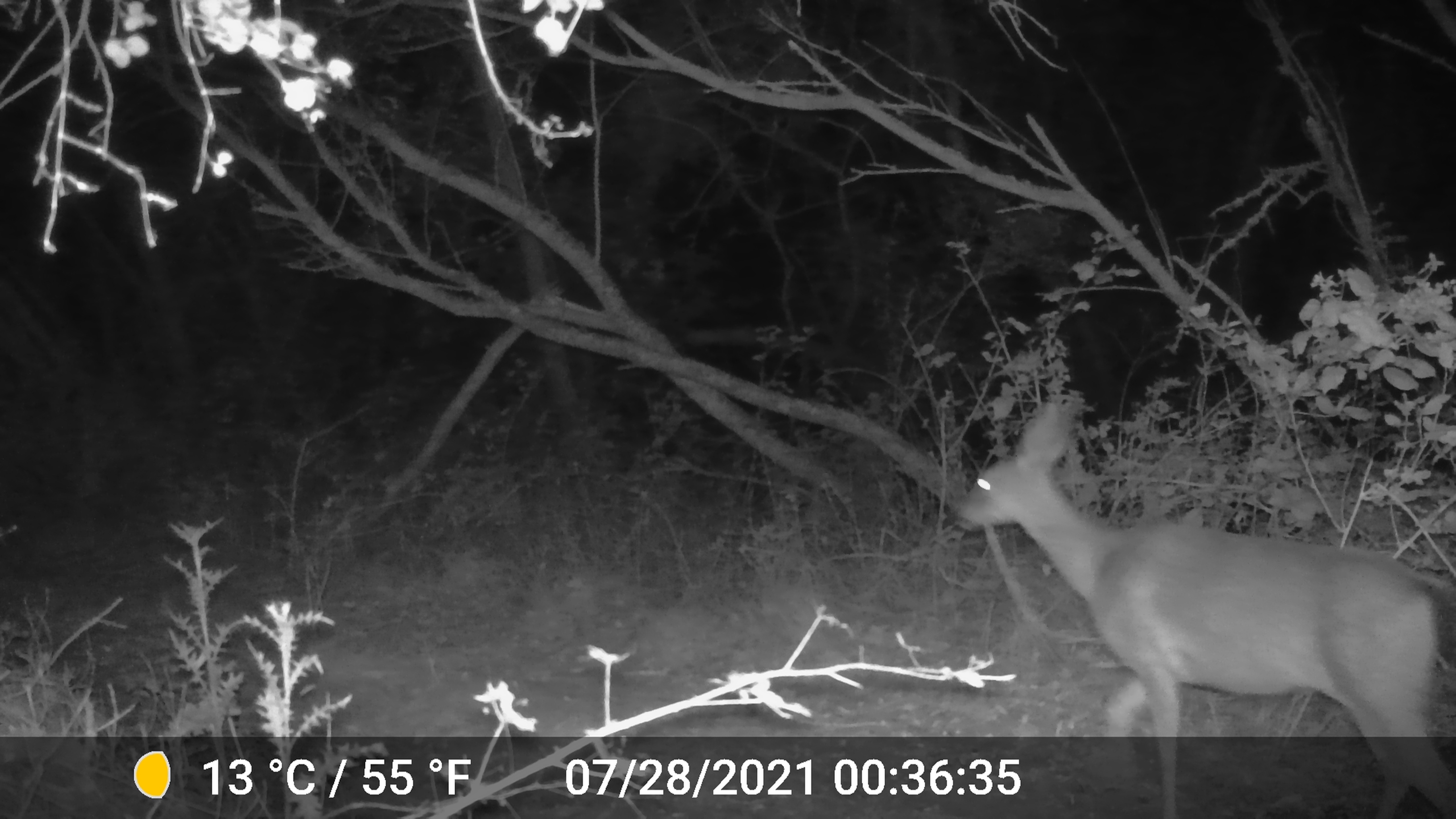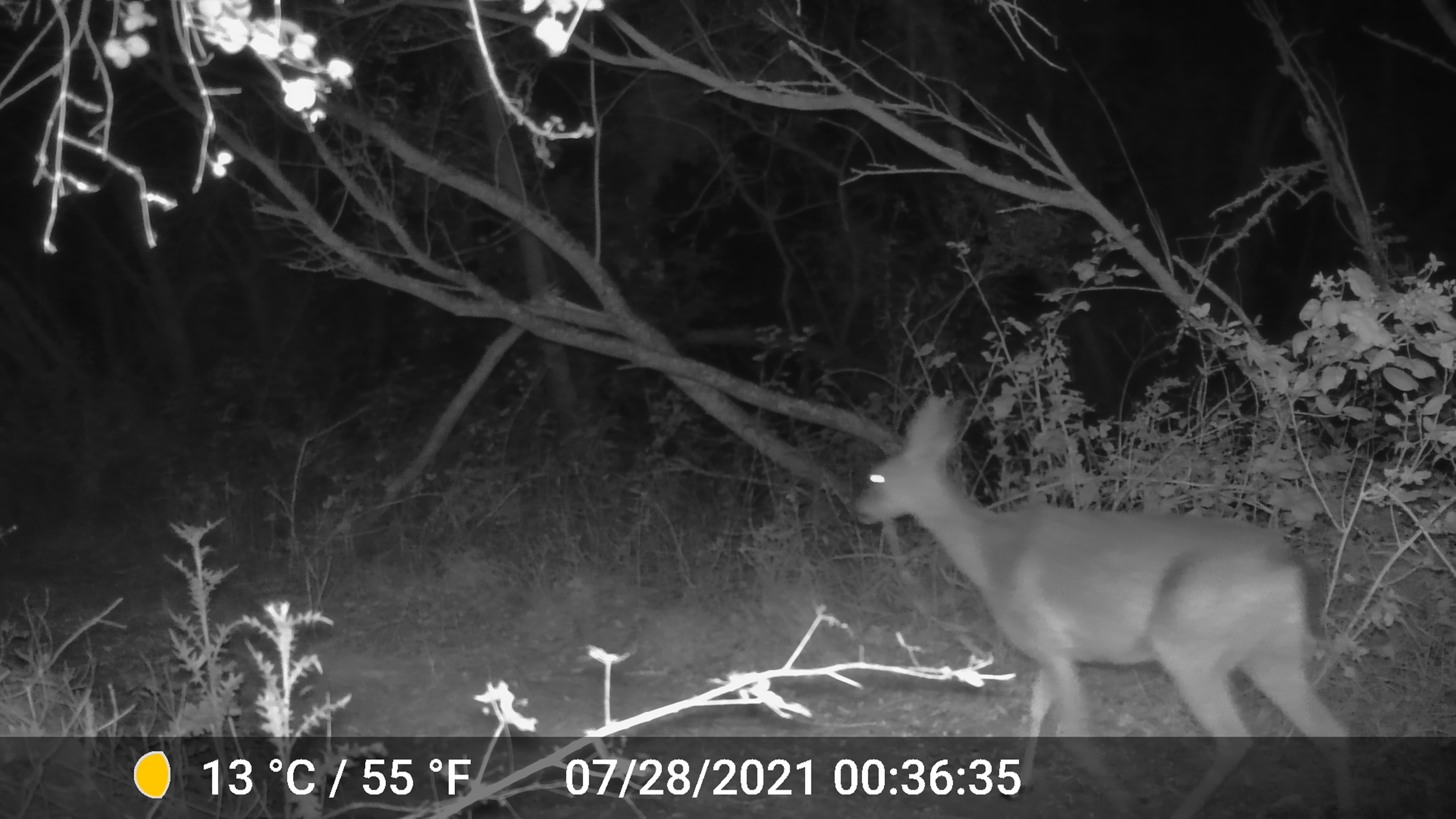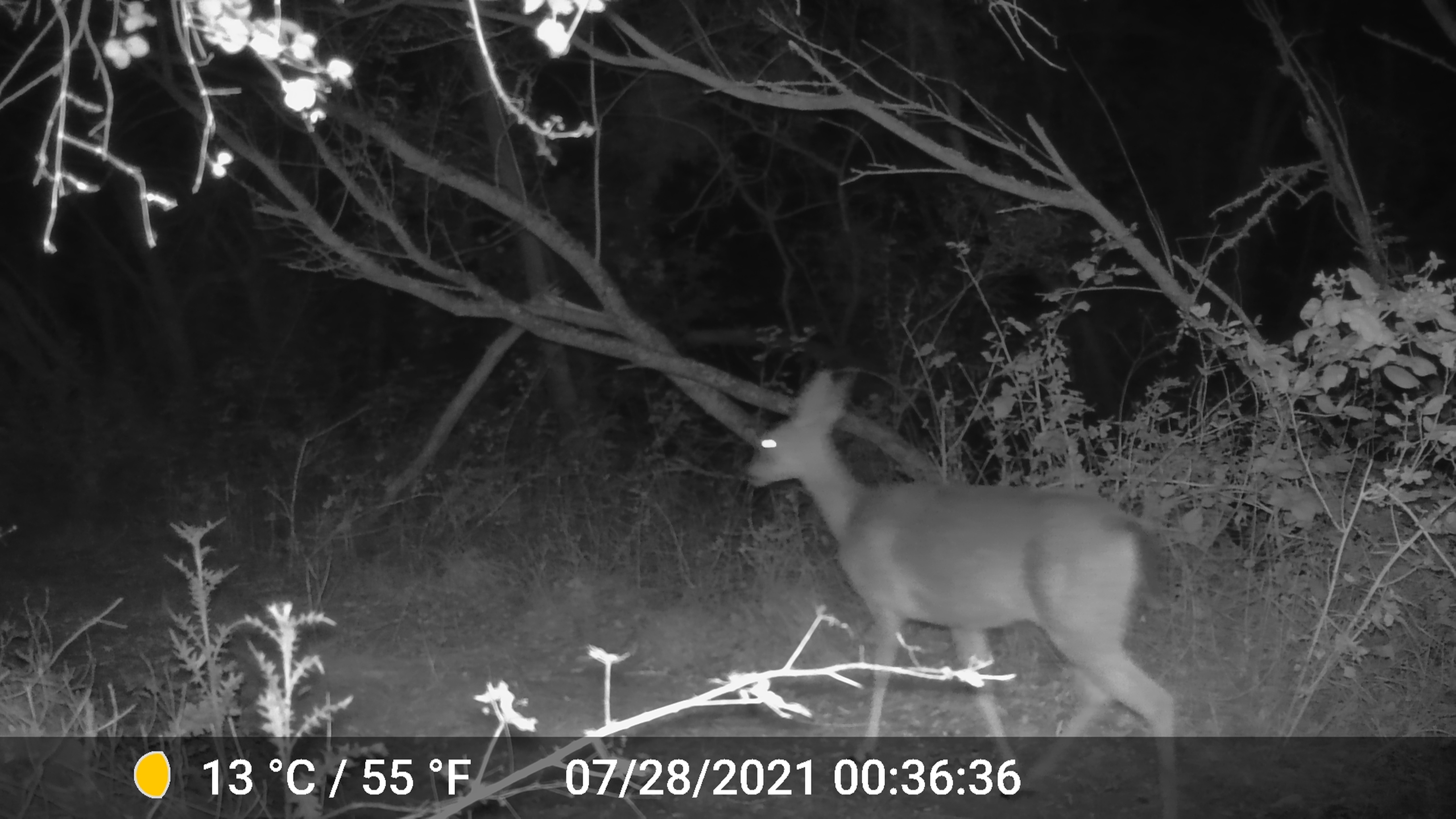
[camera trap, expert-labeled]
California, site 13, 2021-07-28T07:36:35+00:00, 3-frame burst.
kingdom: Animalia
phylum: Chordata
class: Mammalia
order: Artiodactyla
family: Cervidae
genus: Odocoileus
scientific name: Odocoileus hemionus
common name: mule deer